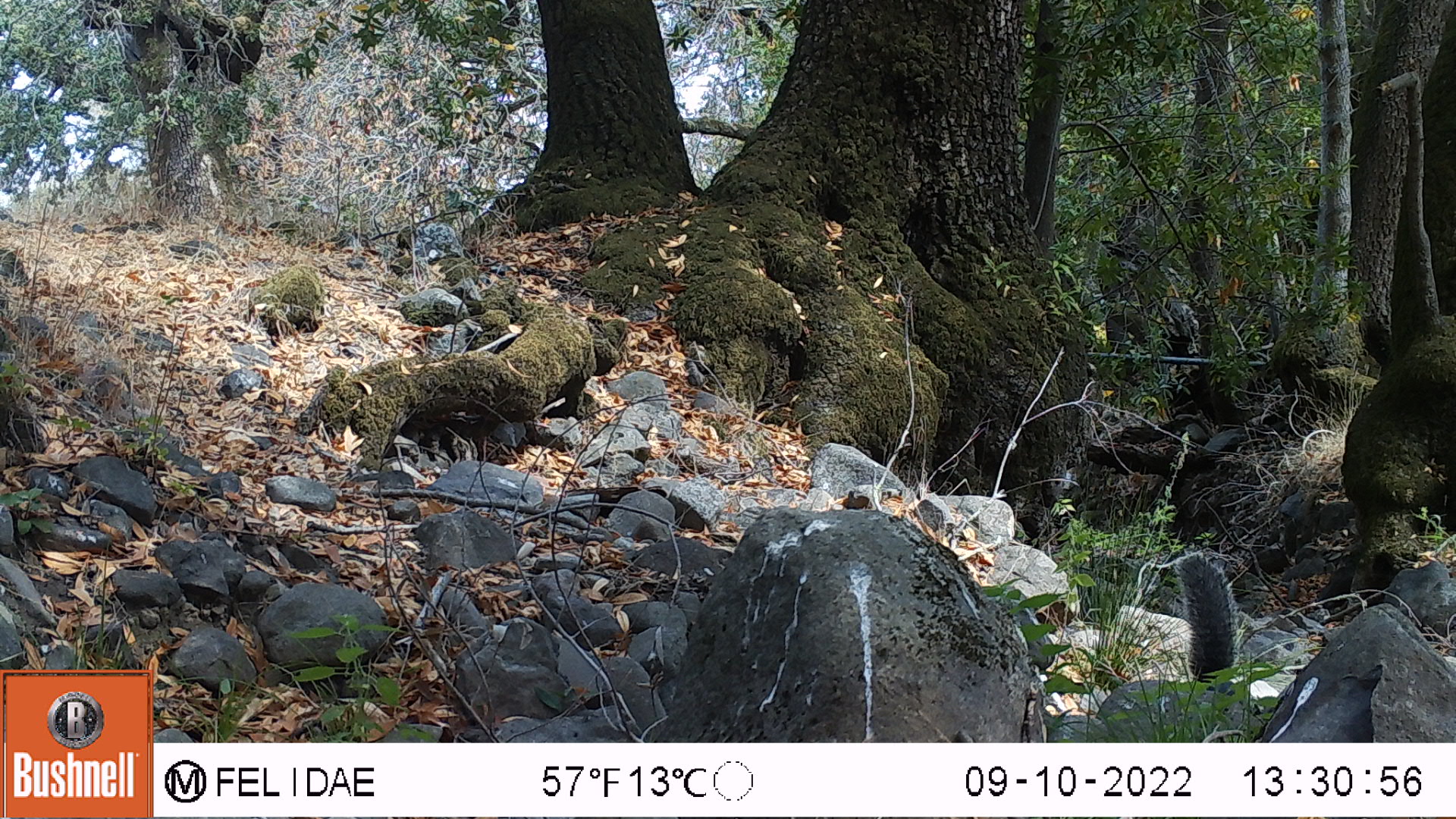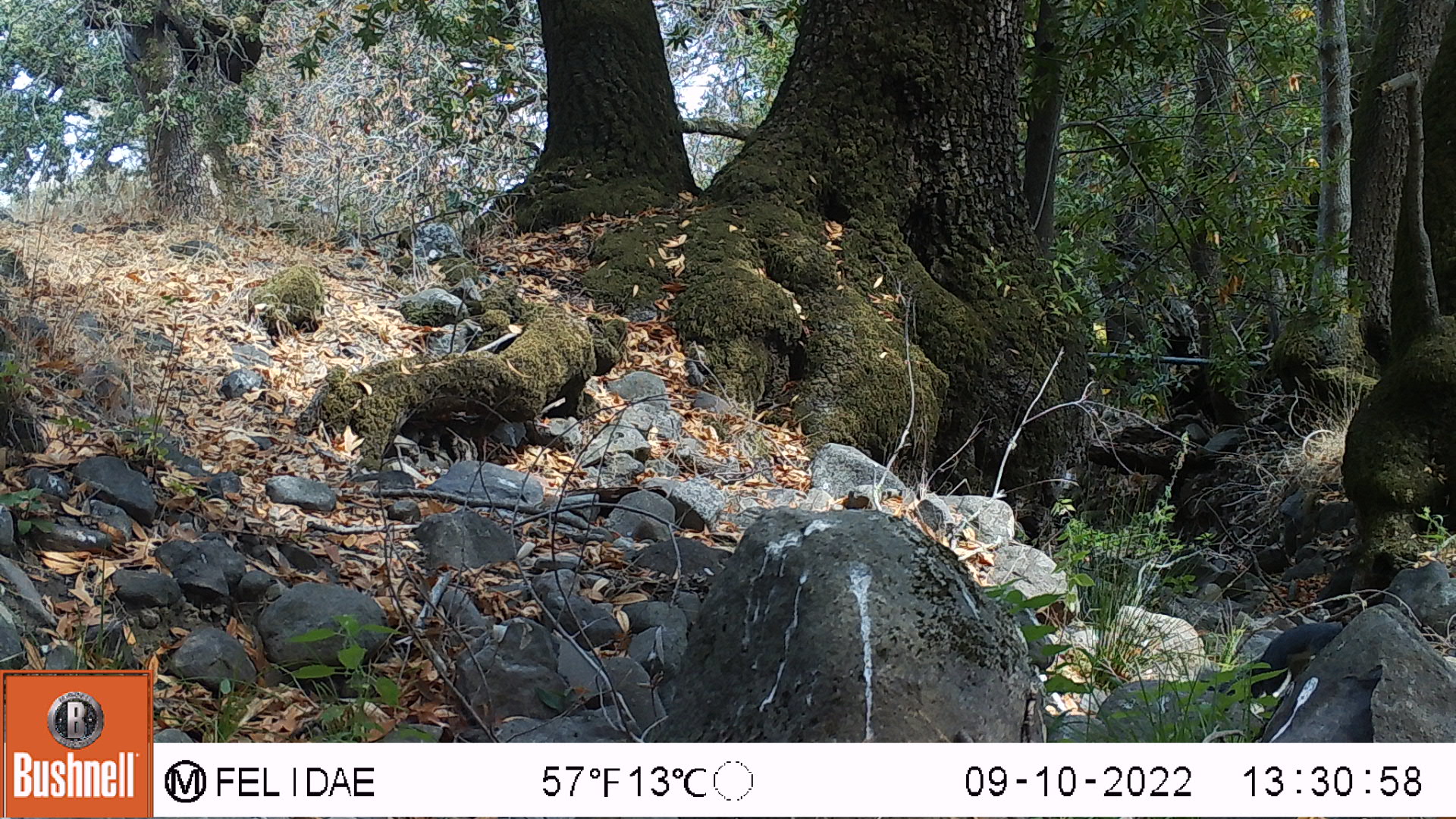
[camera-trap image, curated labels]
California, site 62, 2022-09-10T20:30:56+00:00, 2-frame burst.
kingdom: Animalia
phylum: Chordata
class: Mammalia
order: Rodentia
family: Sciuridae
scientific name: Sciuridae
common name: squirrel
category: unknown squirrel